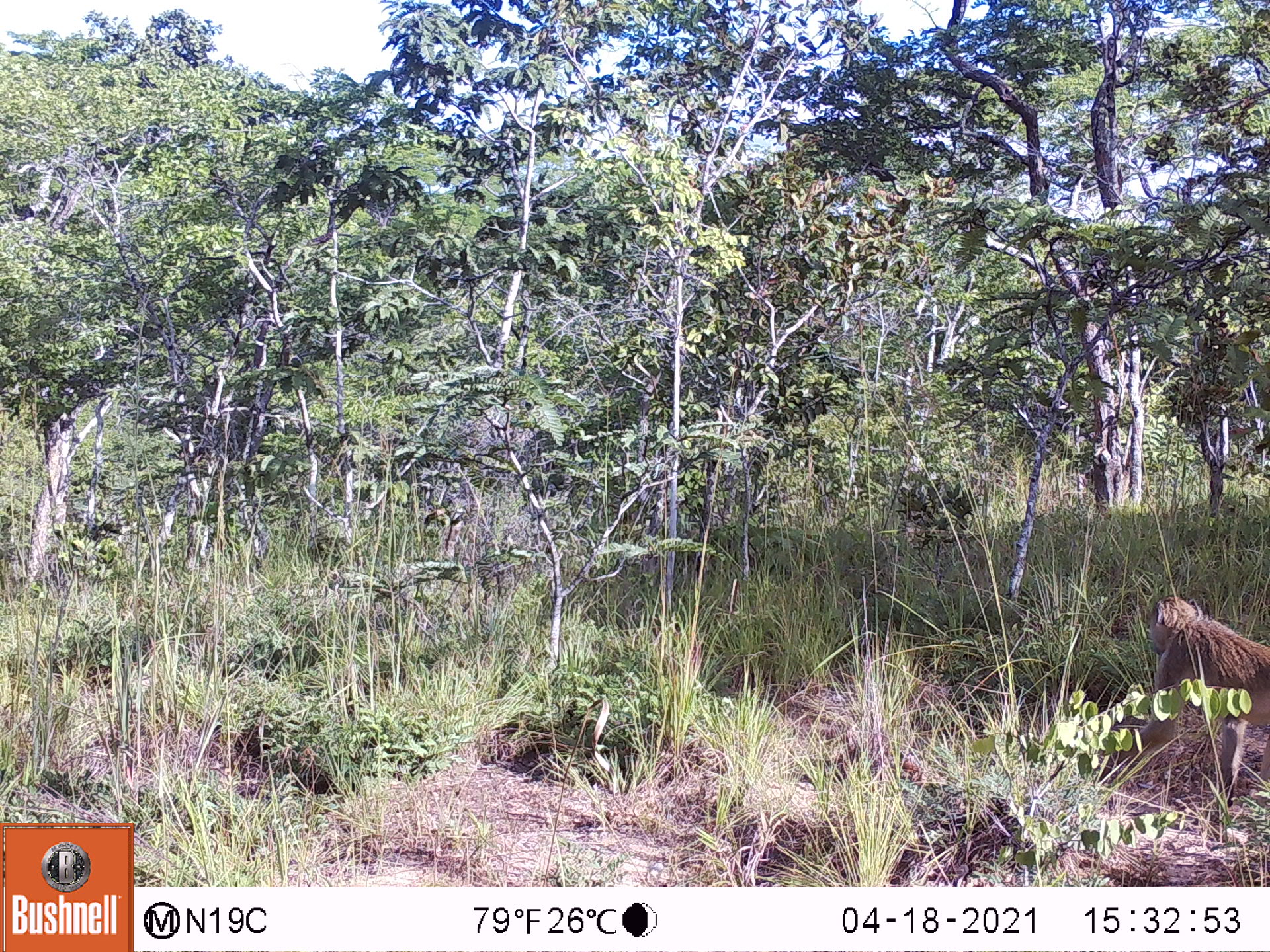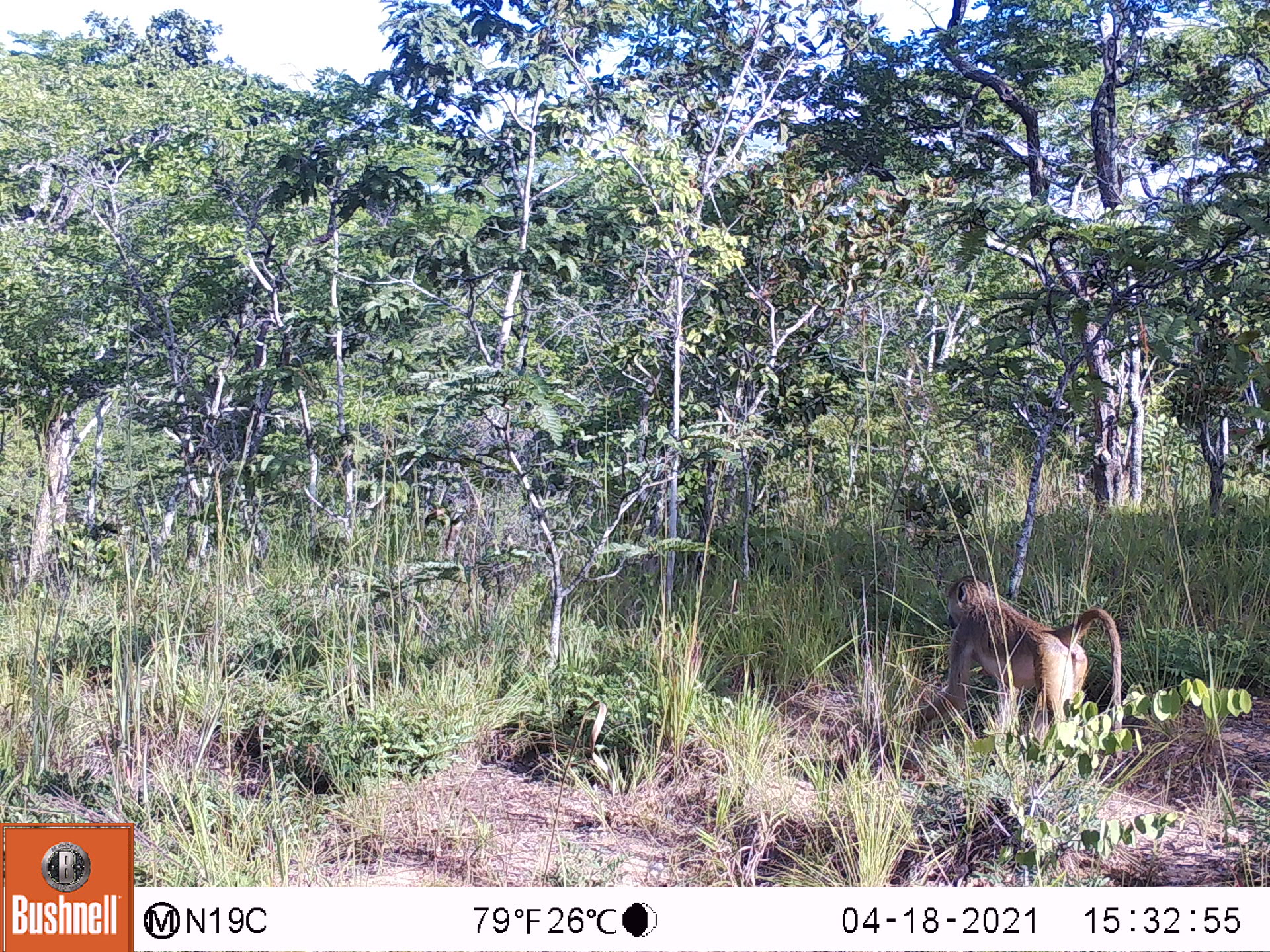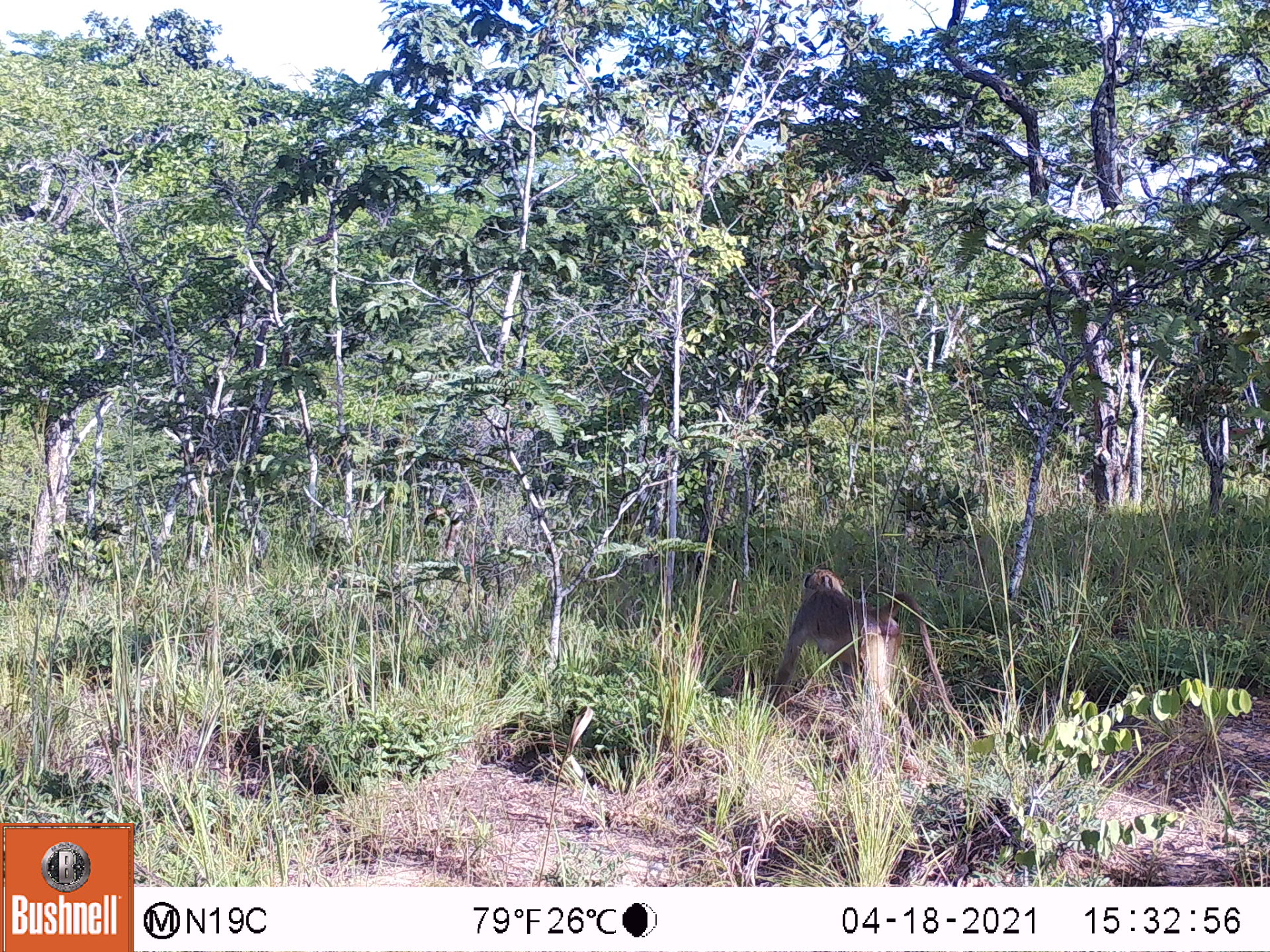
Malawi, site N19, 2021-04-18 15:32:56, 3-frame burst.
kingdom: Animalia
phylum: Chordata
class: Mammalia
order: Primates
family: Cercopithecidae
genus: Papio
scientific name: Papio cynocephalus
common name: yellow baboon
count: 1